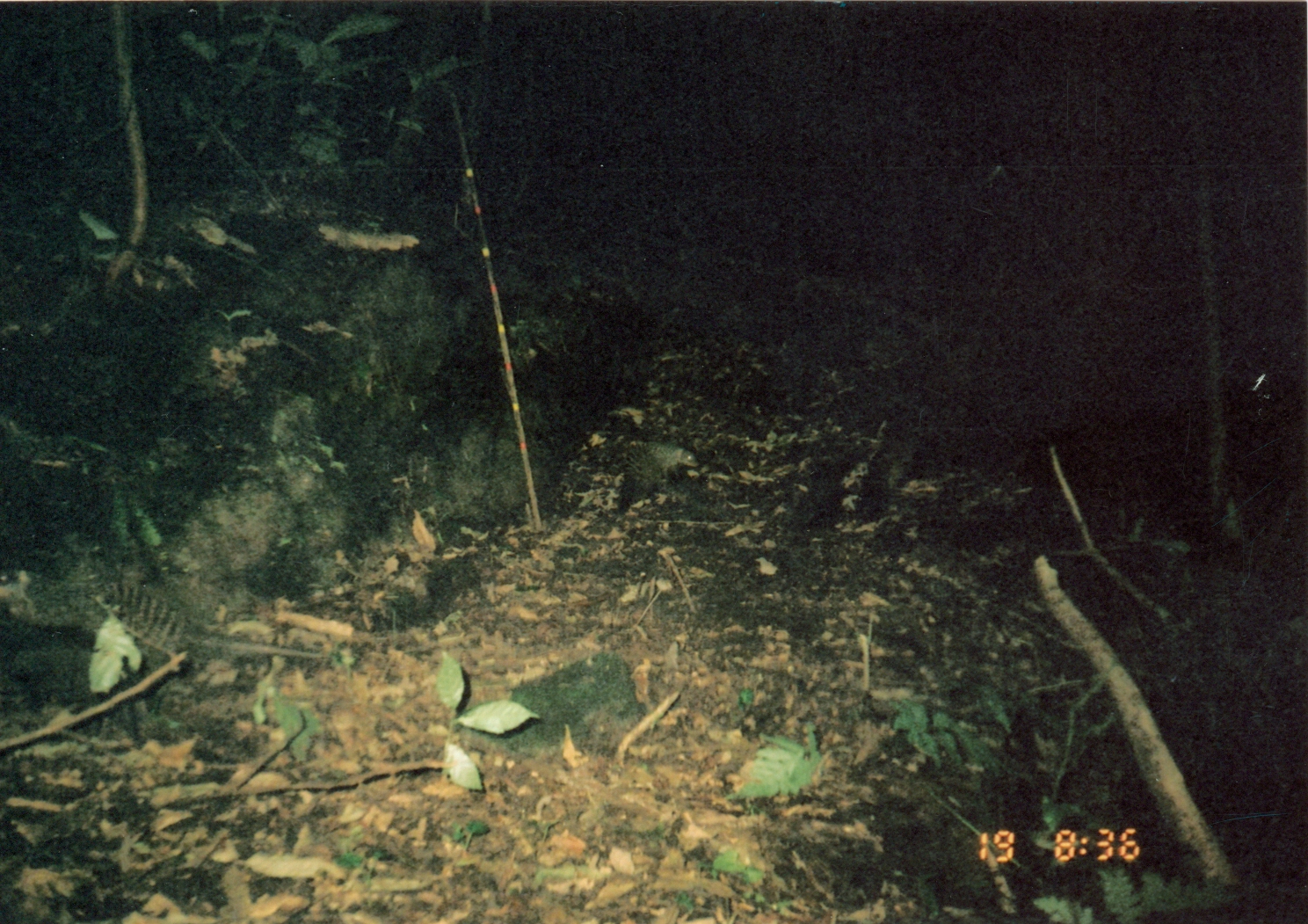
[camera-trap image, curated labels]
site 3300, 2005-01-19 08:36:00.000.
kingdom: Animalia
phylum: Chordata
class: Mammalia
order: Carnivora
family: Herpestidae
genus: Mungos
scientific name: Mungos mungo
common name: banded mongoose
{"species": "Mungos mungo (banded mongoose)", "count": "2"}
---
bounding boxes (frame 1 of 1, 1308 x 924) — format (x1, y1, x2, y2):
mungos mungo: (618, 440, 698, 512)